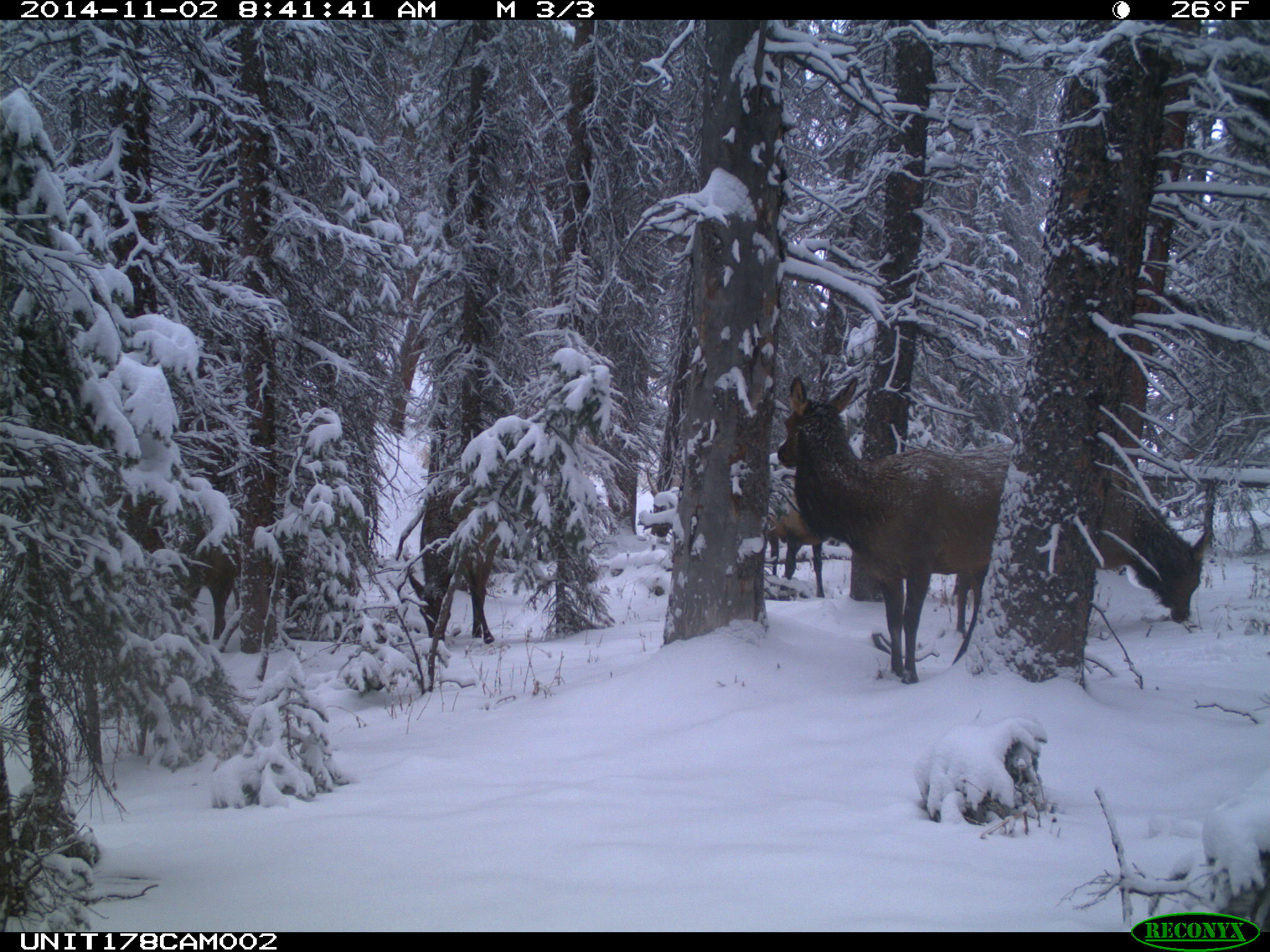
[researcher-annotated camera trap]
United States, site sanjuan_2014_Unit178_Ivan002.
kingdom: Animalia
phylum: Chordata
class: Mammalia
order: Artiodactyla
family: Cervidae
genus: Cervus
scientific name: Cervus elaphus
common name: red deer